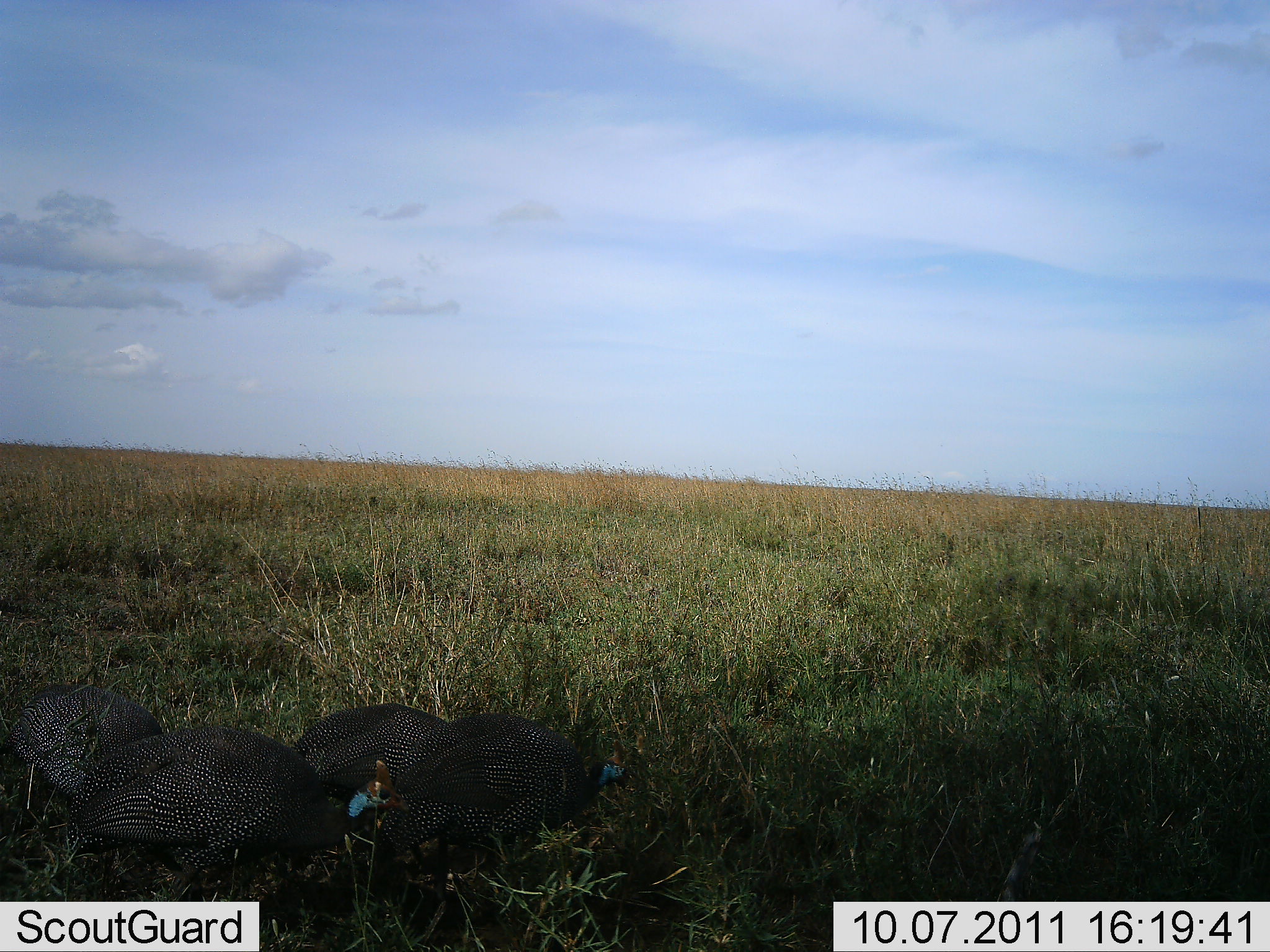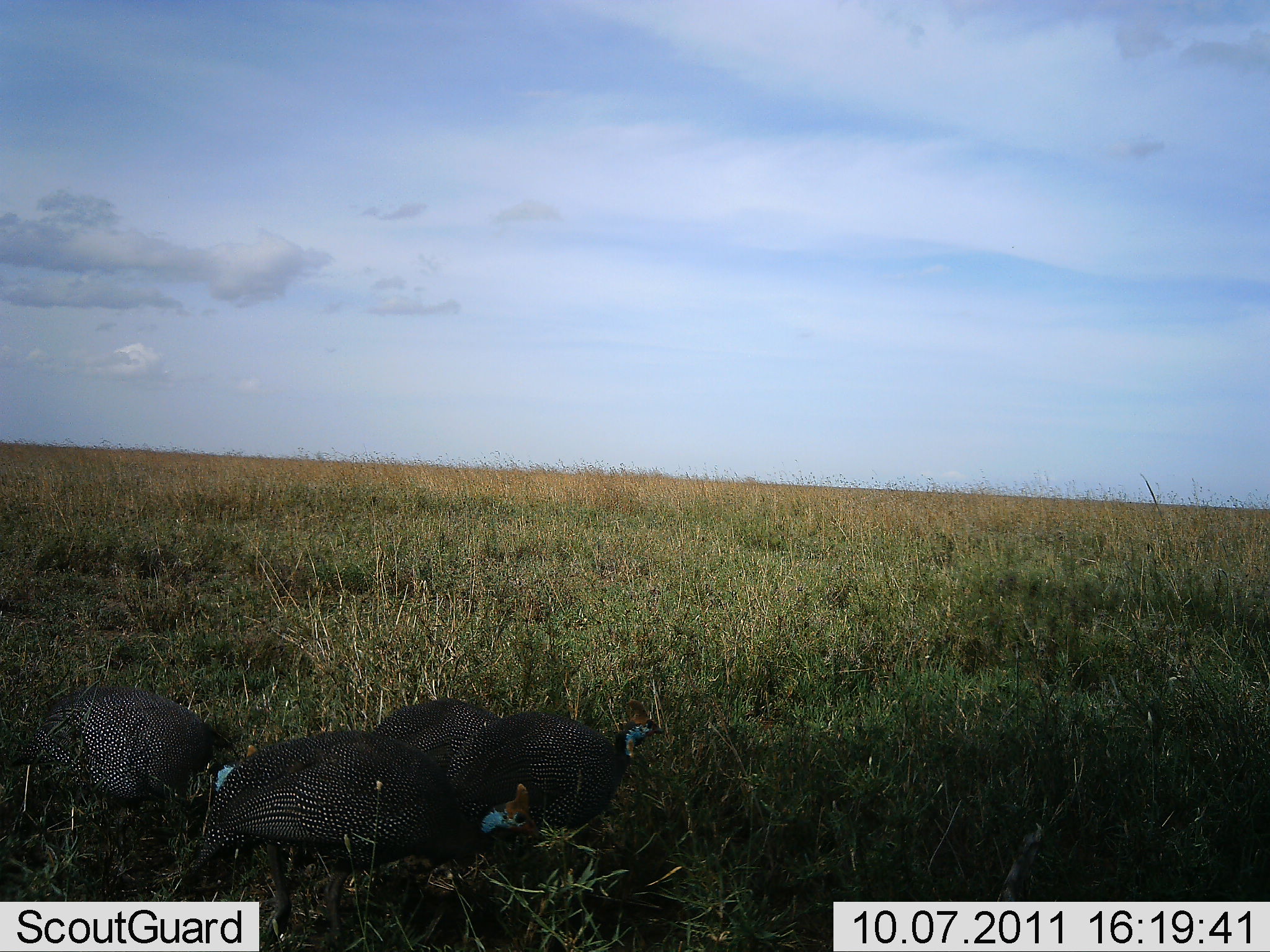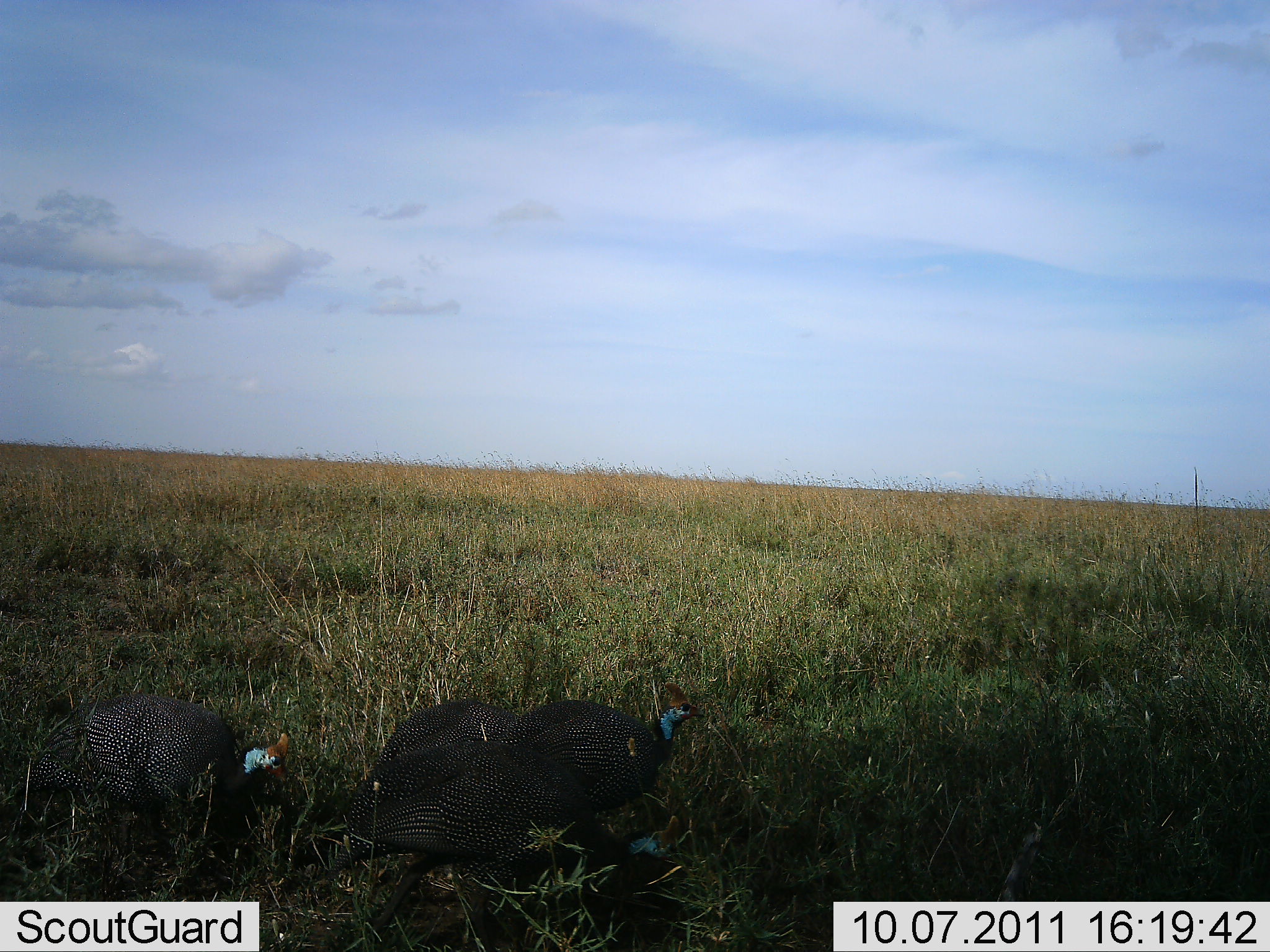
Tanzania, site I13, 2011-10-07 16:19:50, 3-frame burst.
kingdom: Animalia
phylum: Chordata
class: Aves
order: Galliformes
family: Numididae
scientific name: Numididae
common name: guinea fowl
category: guineafowl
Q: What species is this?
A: Guineafowl (guinea fowl) (Numididae).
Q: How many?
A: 4.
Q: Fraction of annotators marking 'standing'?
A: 14%.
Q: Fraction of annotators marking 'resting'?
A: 0%.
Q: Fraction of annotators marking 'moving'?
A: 79%.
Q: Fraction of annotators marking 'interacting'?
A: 0%.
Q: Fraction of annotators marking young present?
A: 0%.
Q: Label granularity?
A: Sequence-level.